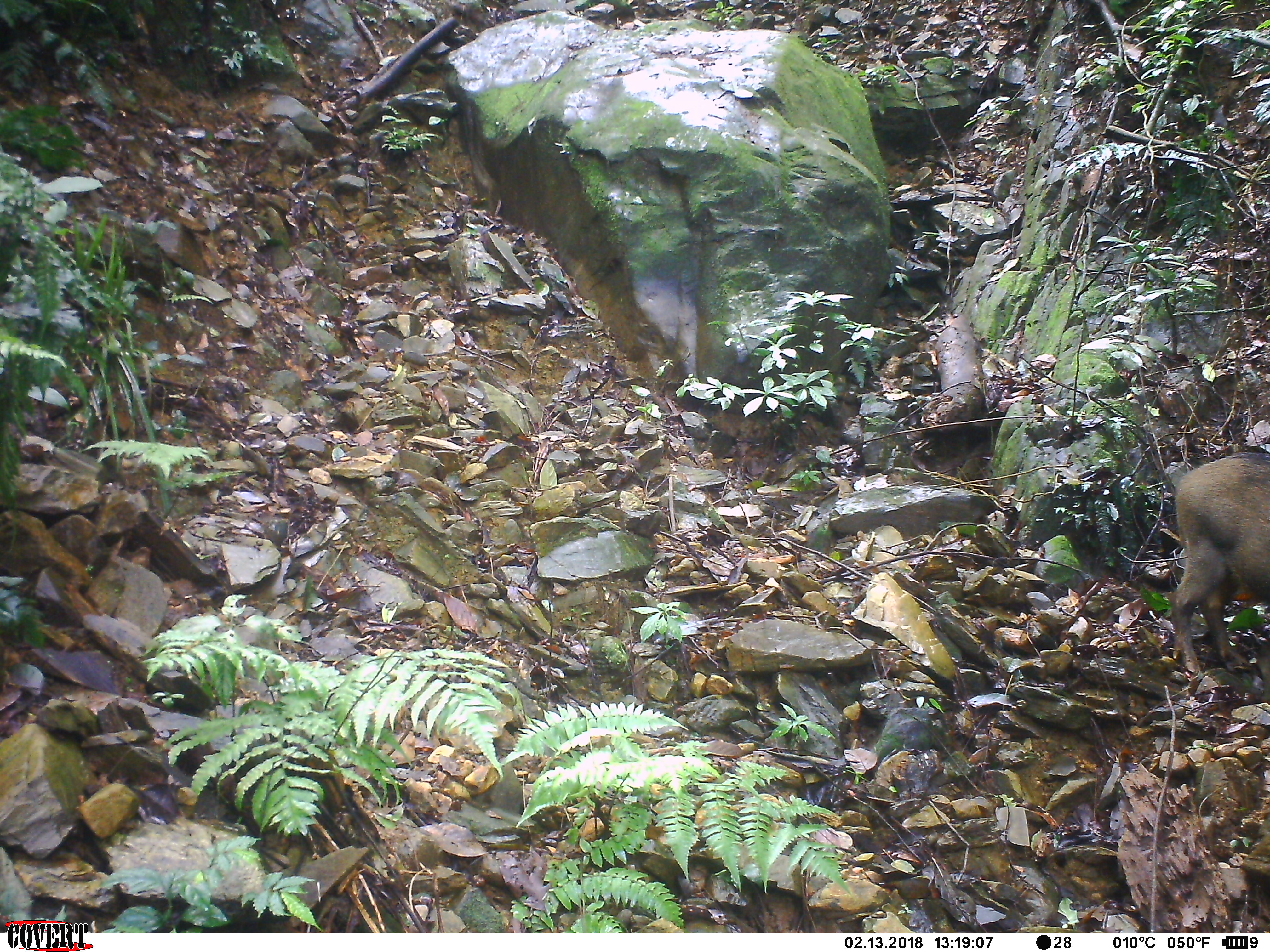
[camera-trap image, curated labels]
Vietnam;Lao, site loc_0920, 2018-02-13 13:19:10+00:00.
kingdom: Animalia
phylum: Chordata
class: Mammalia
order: Artiodactyla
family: Suidae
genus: Sus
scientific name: Sus scrofa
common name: eurasian wild pig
Eurasian wild pig (Sus scrofa). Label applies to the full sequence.